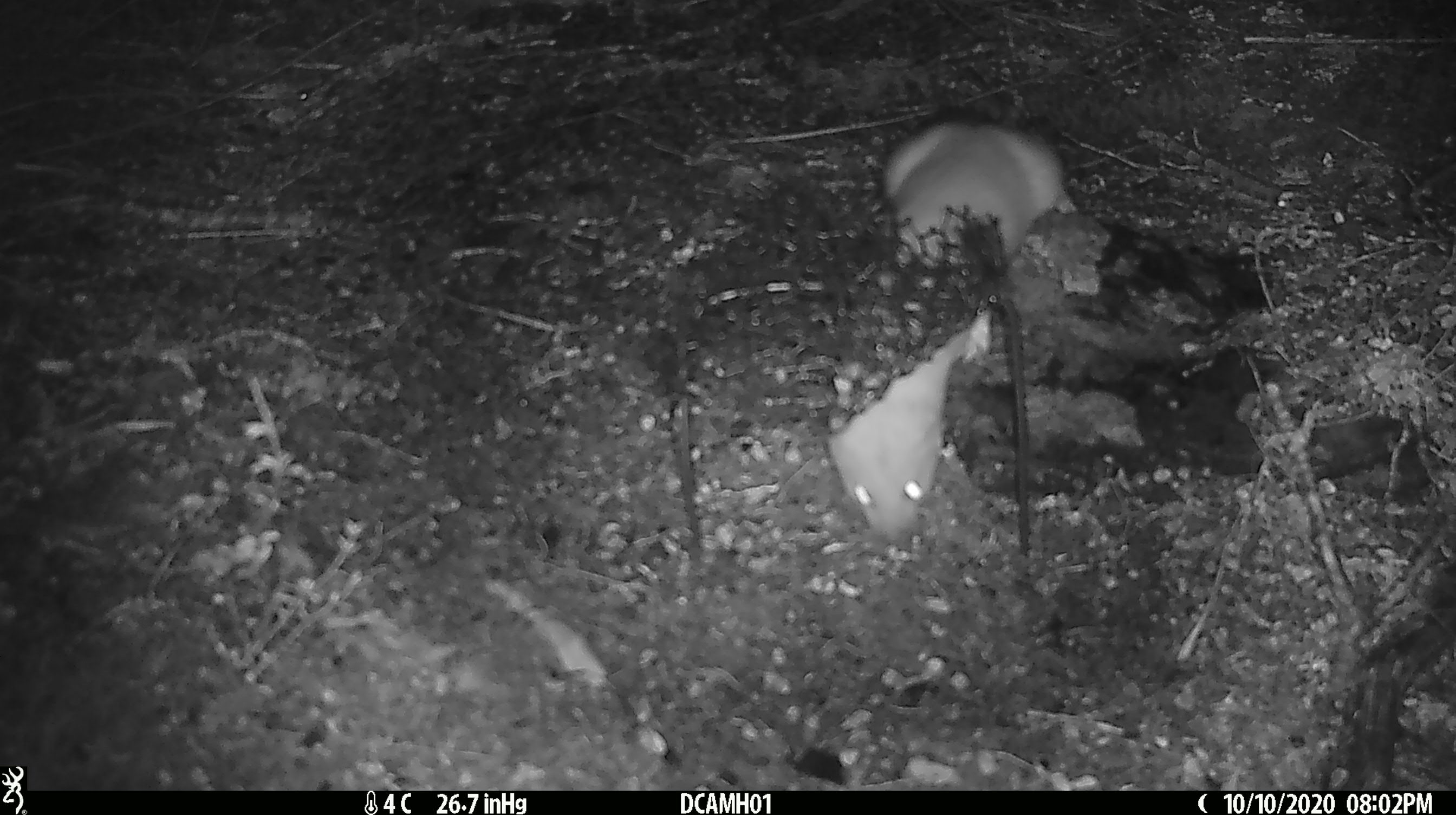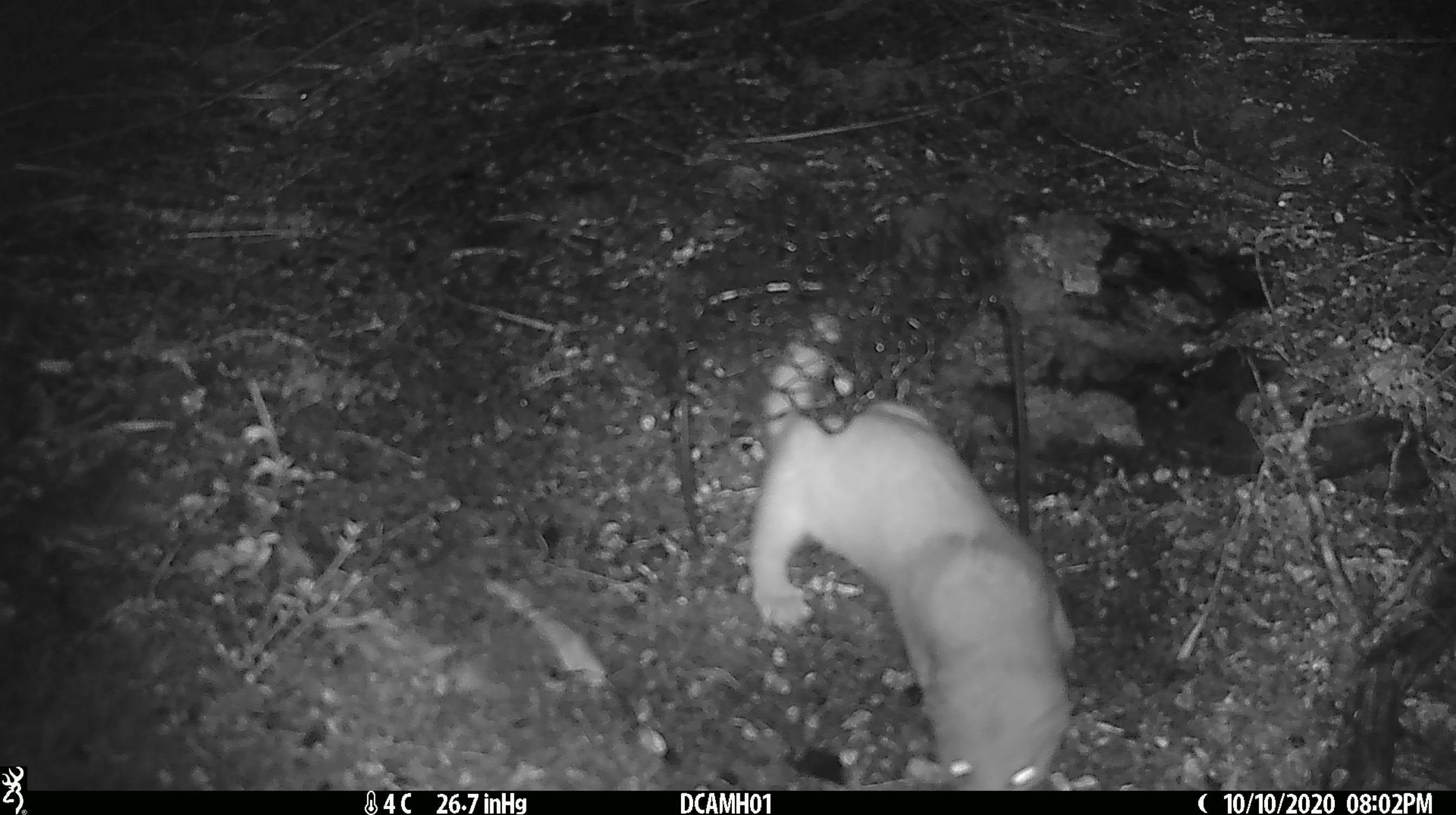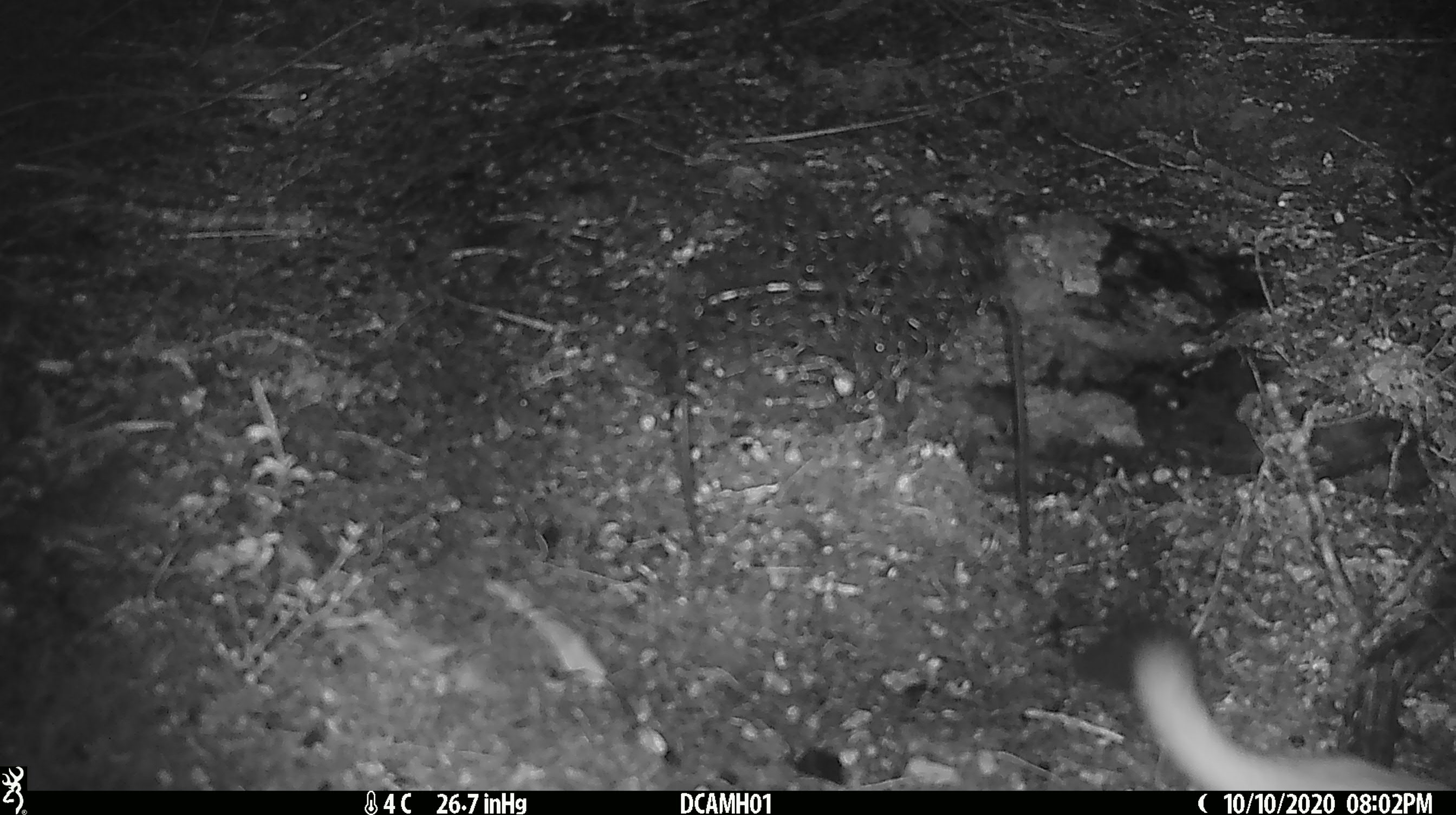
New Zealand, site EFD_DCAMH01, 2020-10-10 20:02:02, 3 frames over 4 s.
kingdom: Animalia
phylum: Chordata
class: Mammalia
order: Carnivora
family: Mustelidae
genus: Mustela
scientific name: Mustela erminea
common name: stoat